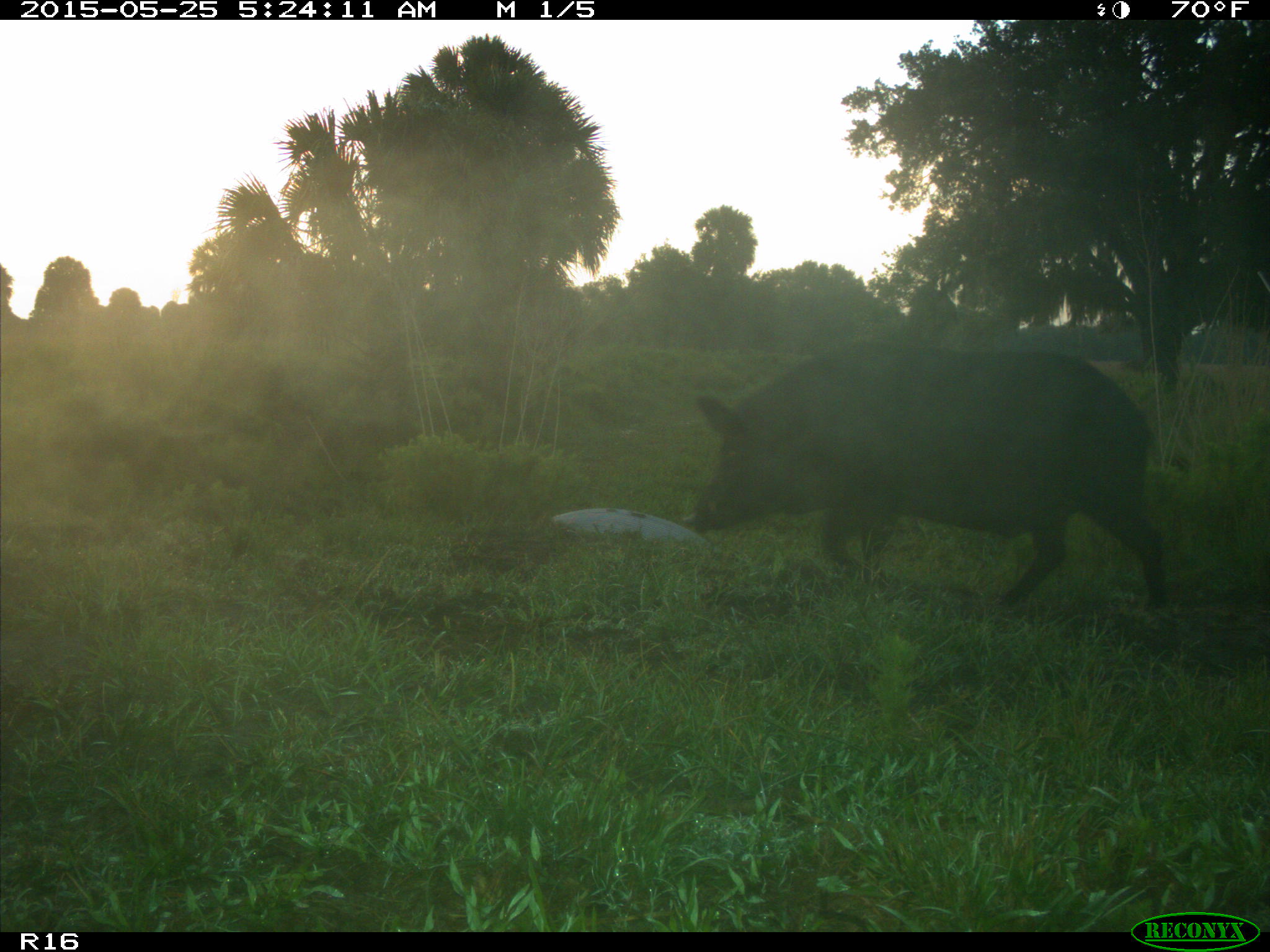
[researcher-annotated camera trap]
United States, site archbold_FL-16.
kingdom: Animalia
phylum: Chordata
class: Mammalia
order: Artiodactyla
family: Suidae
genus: Sus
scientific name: Sus scrofa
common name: wild boar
Sus scrofa (wild boar).